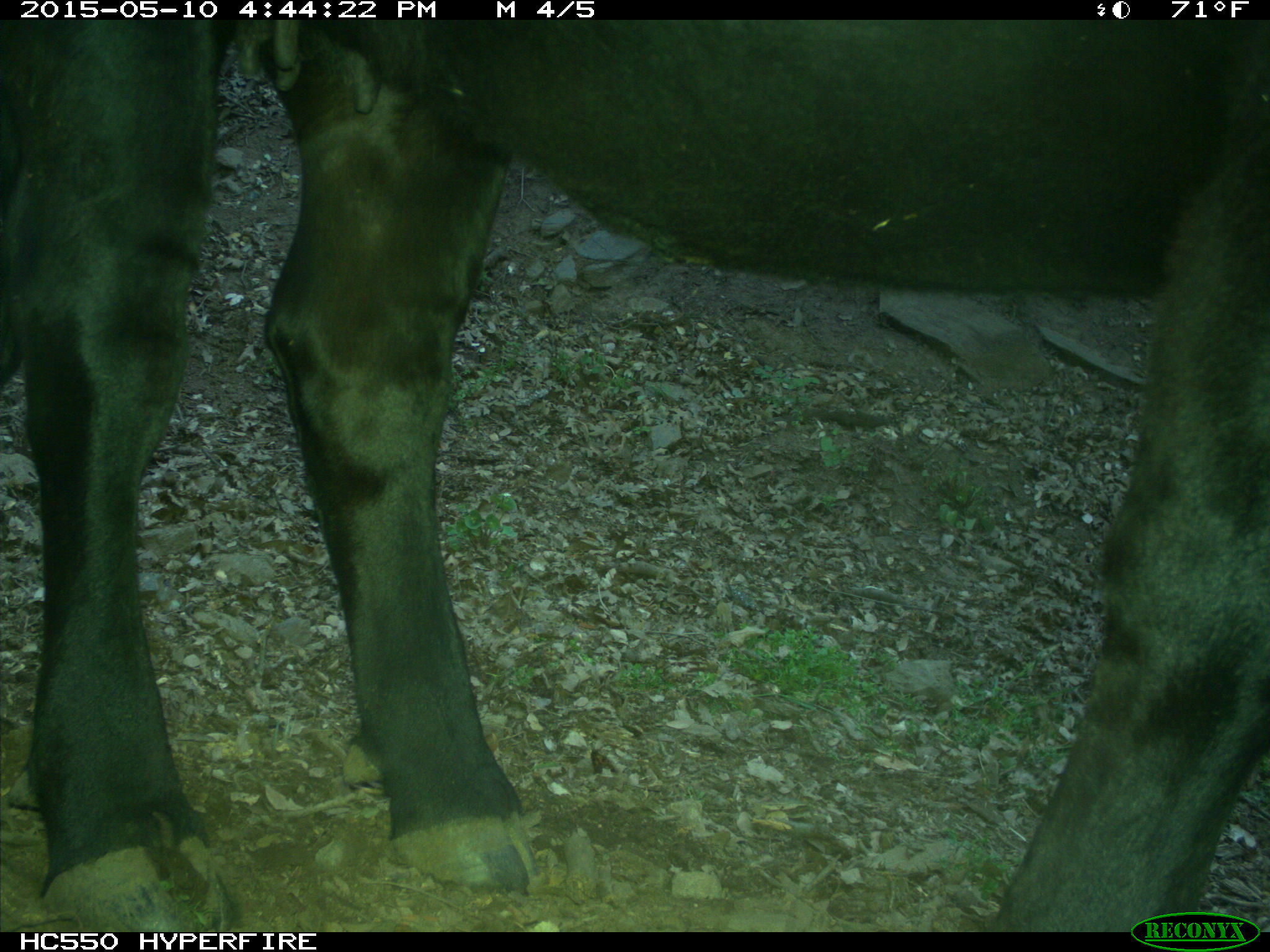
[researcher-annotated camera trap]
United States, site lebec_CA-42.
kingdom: Animalia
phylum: Chordata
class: Mammalia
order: Artiodactyla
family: Bovidae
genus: Bos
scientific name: Bos taurus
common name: domestic cow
Bos taurus (domestic cow).